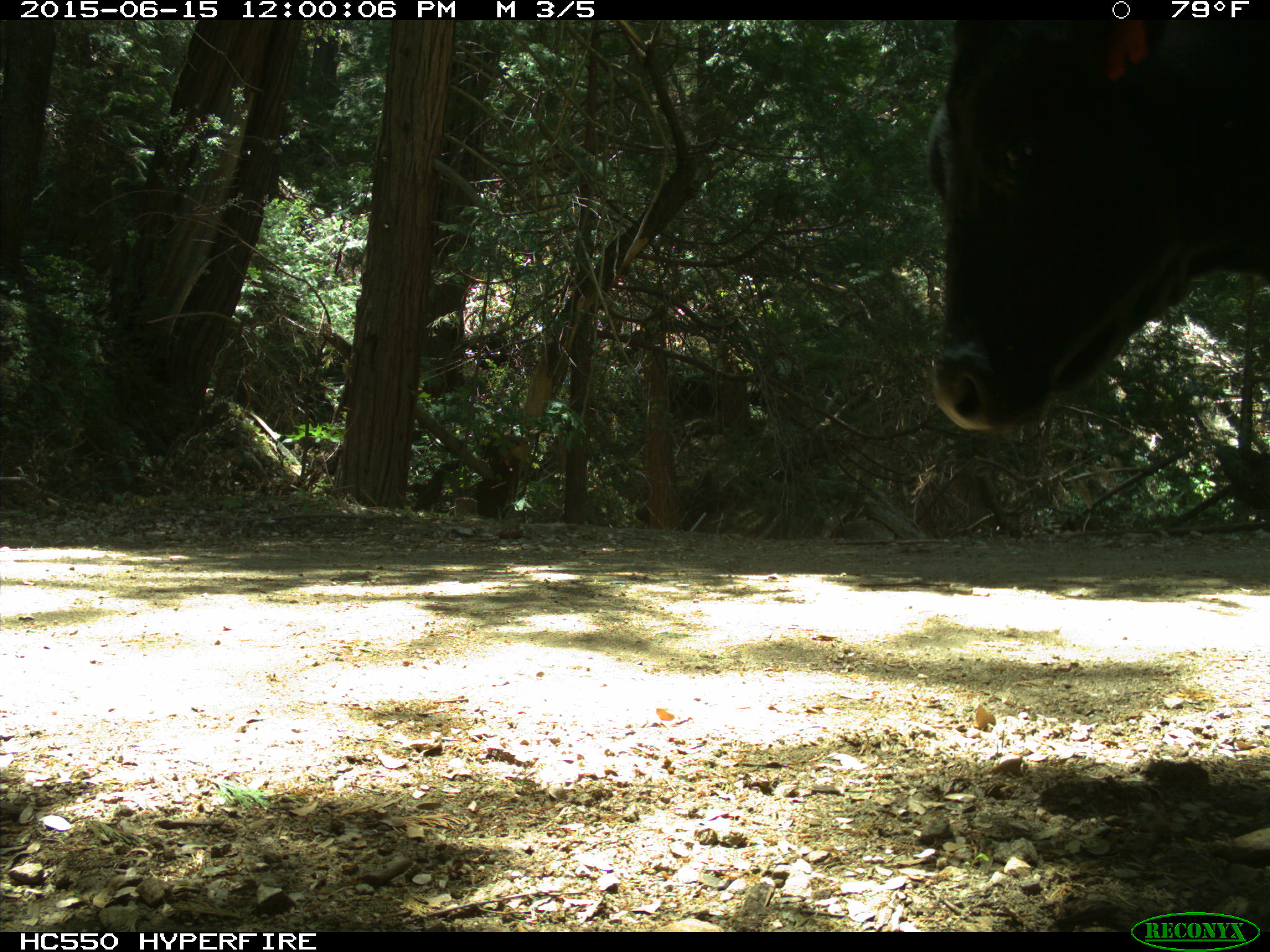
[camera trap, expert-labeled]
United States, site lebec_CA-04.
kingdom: Animalia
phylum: Chordata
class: Mammalia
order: Artiodactyla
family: Bovidae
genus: Bos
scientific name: Bos taurus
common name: domestic cow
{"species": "Bos taurus (domestic cow)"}